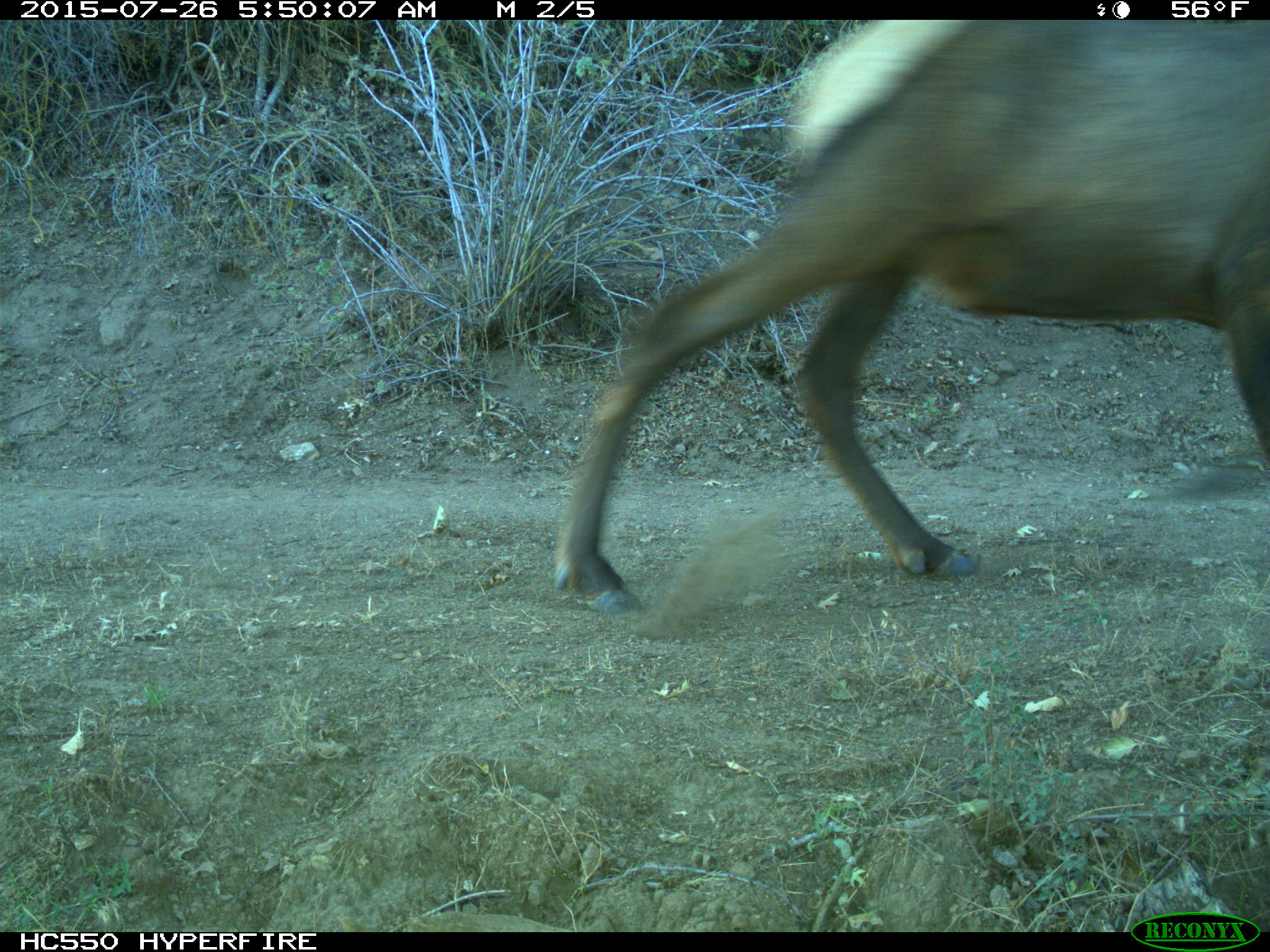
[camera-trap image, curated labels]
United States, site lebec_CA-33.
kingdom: Animalia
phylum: Chordata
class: Mammalia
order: Artiodactyla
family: Cervidae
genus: Cervus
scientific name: Cervus canadensis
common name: elk